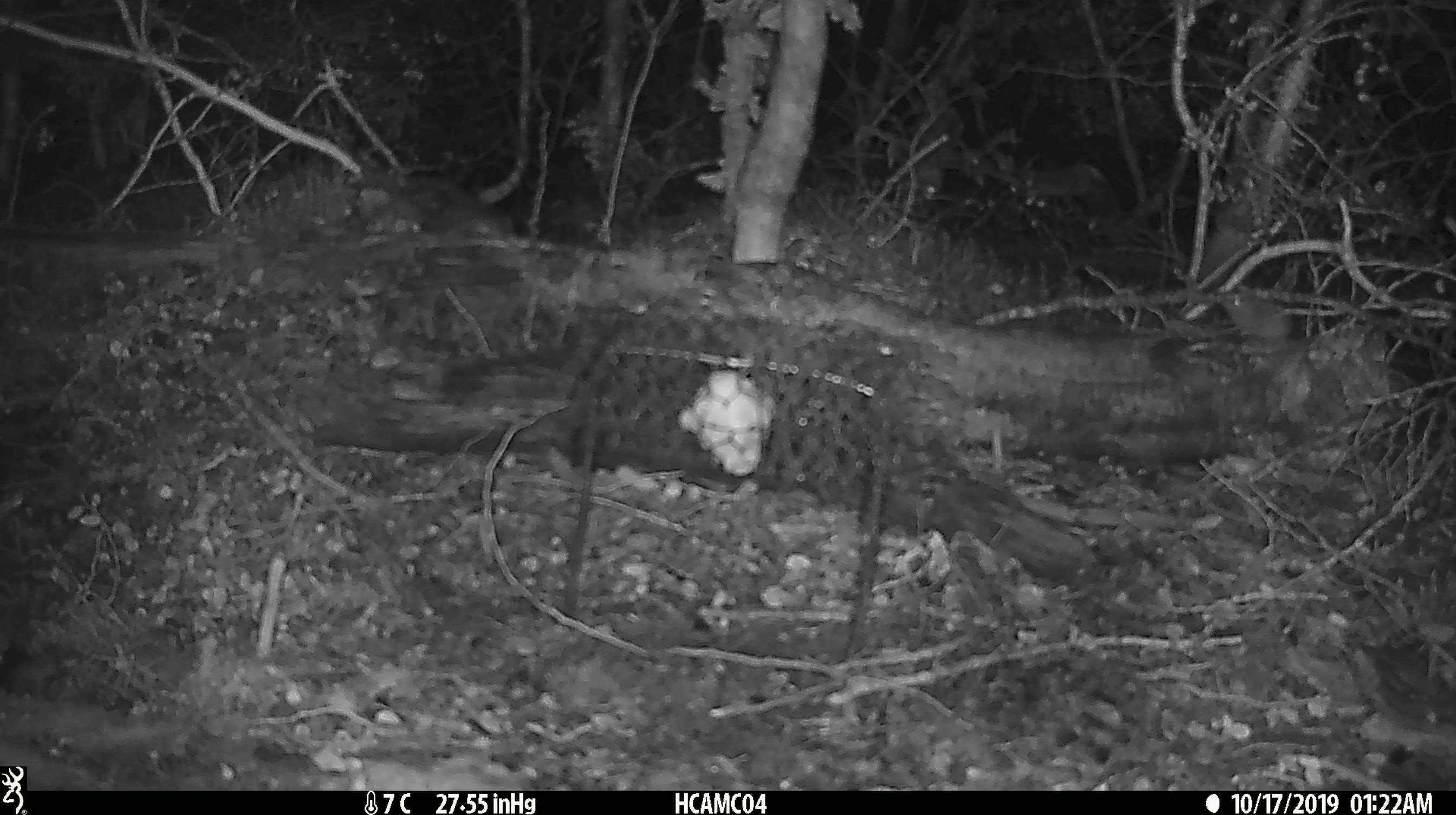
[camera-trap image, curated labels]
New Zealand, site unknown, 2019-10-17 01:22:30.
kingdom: Animalia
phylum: Chordata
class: Mammalia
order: Rodentia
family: Muridae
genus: Mus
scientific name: Mus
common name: mouse